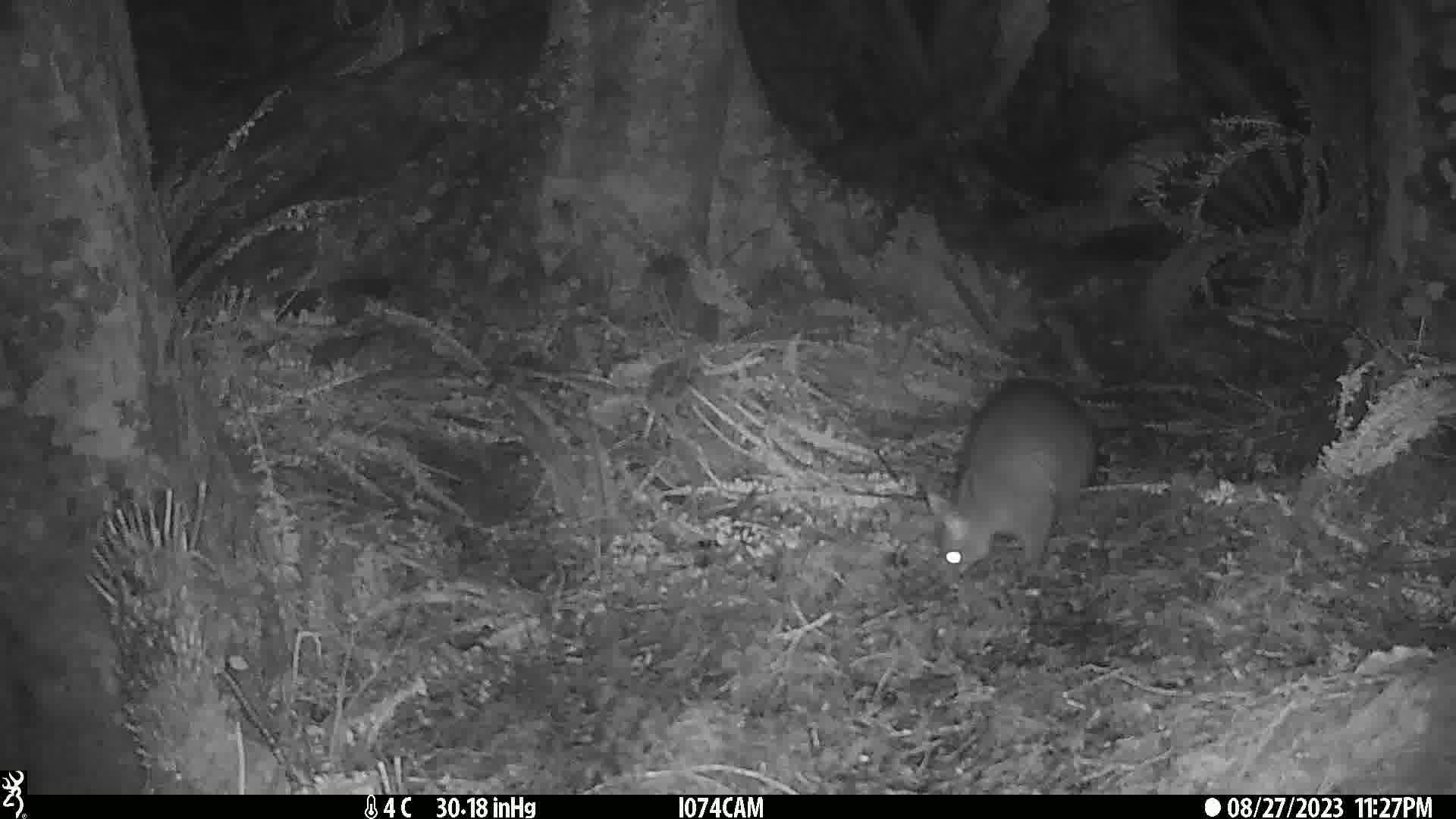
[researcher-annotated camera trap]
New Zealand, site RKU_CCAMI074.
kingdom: Animalia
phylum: Chordata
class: Mammalia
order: Diprotodontia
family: Phalangeridae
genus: Trichosurus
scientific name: Trichosurus vulpecula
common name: common brushtail possum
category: possum